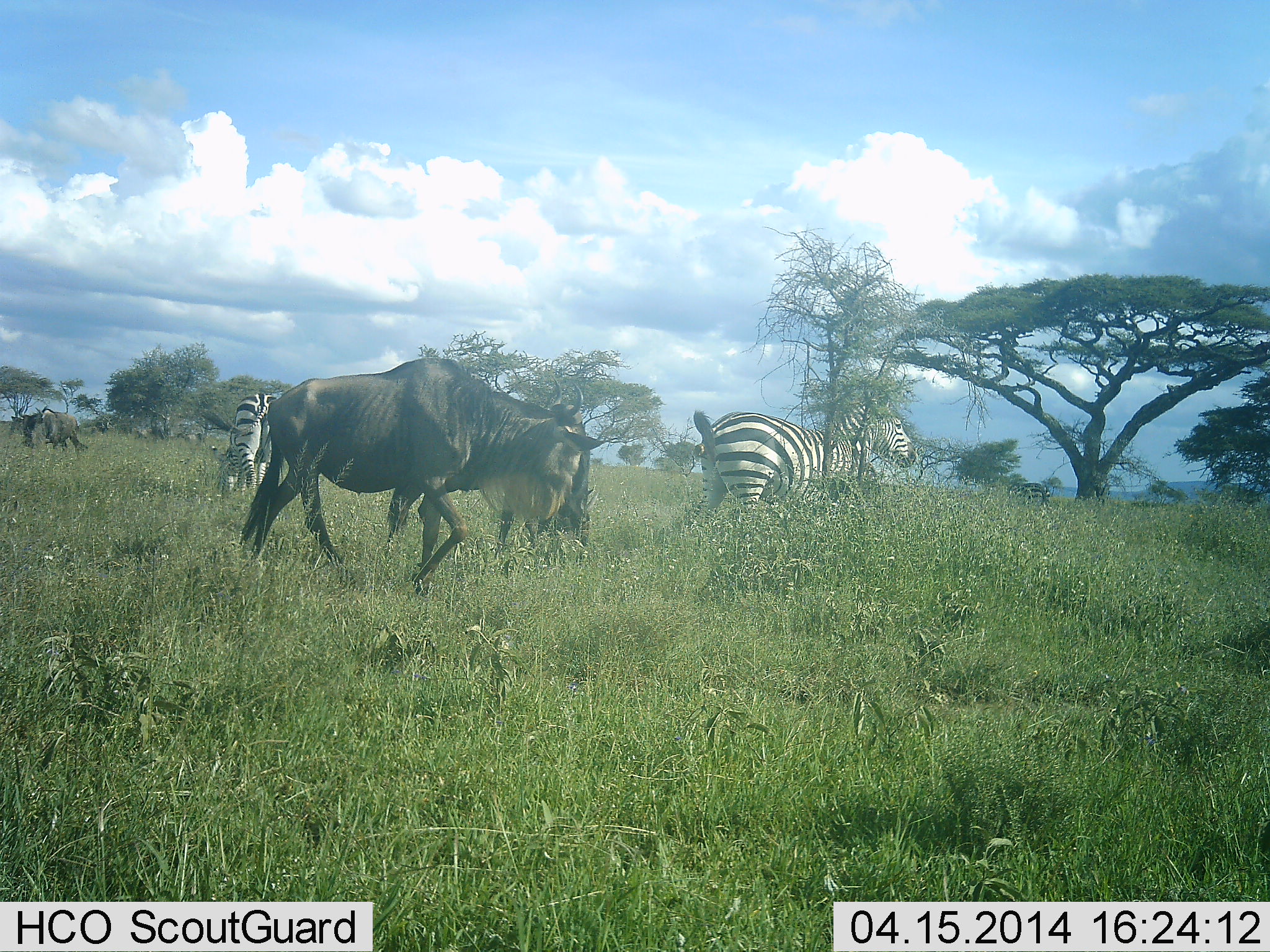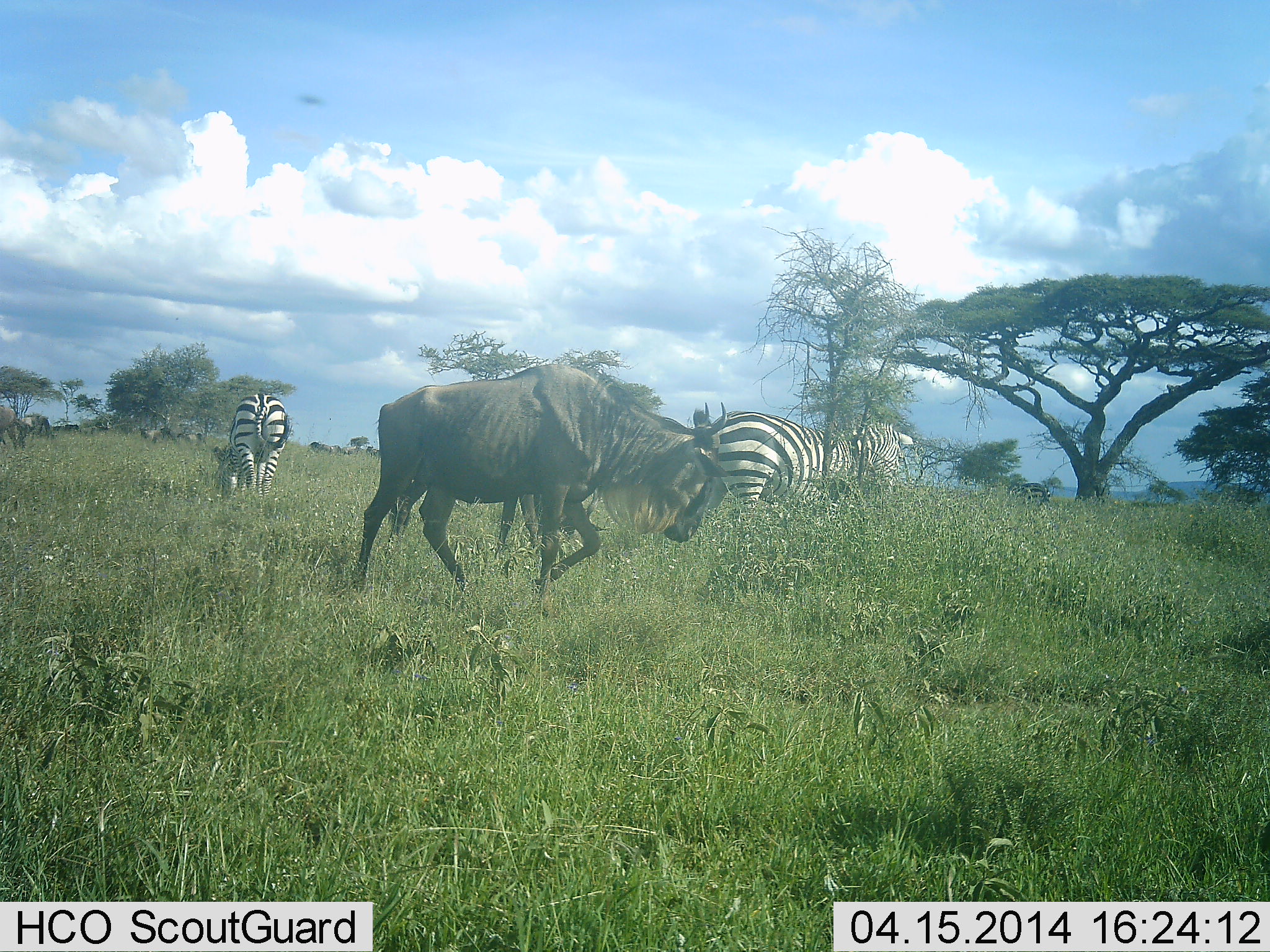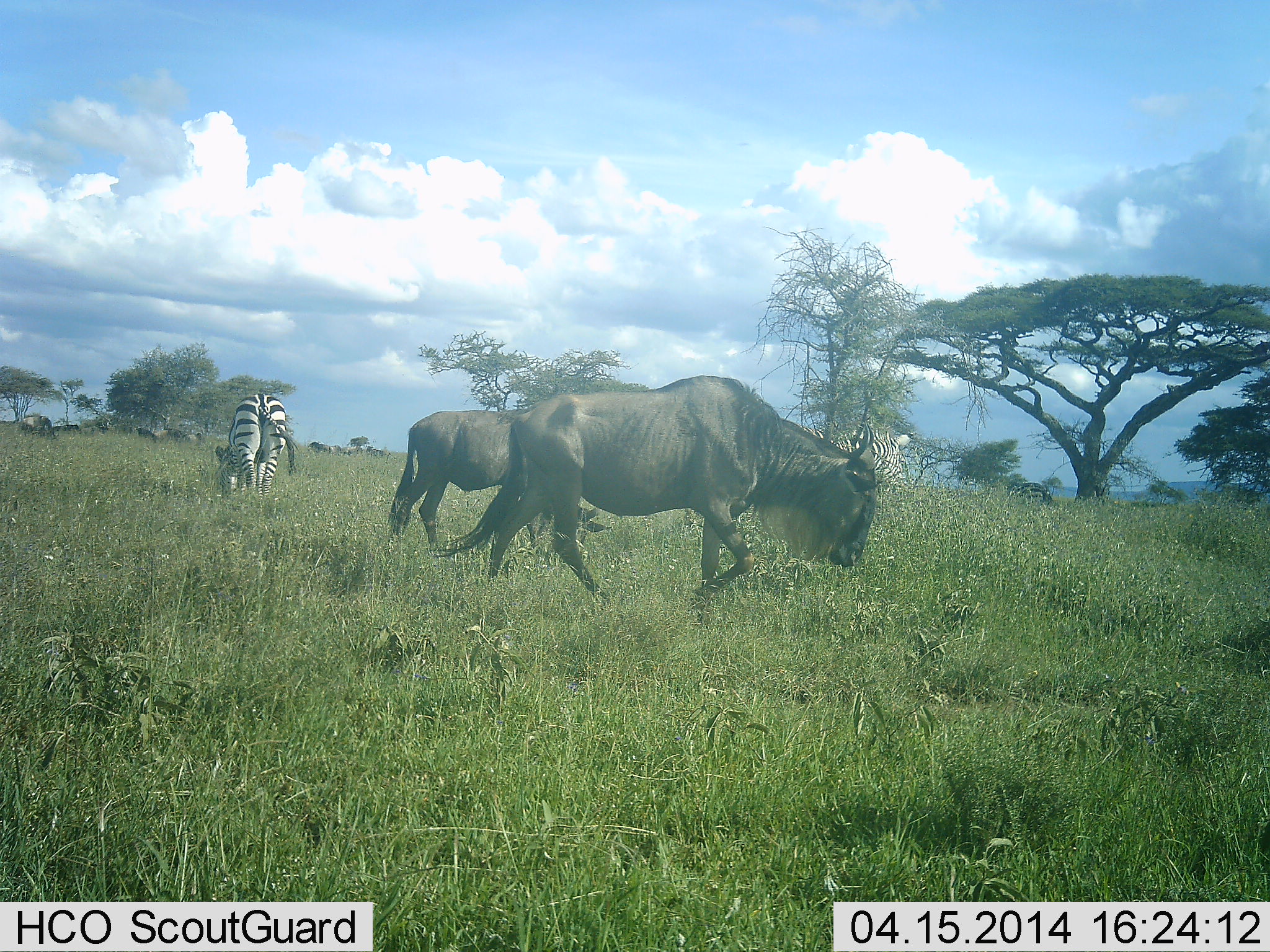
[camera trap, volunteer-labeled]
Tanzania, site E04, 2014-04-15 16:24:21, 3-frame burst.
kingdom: Animalia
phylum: Chordata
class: Mammalia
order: Artiodactyla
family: Bovidae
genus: Connochaetes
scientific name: Connochaetes taurinus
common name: blue wildebeest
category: wildebeest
Wildebeest (blue wildebeest) (Connochaetes taurinus), count 5. Behavior (volunteer vote fractions): standing 42%, resting 8%, moving 83%, interacting 0%. Young present (vote fraction): 0%. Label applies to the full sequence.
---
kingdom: Animalia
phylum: Chordata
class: Mammalia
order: Perissodactyla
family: Equidae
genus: Equus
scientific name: Equus quagga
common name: plains zebra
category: zebra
Zebra (plains zebra) (Equus quagga), count 2. Behavior (volunteer vote fractions): standing 67%, resting 0%, moving 8%, interacting 0%. Young present (vote fraction): 0%. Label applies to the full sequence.